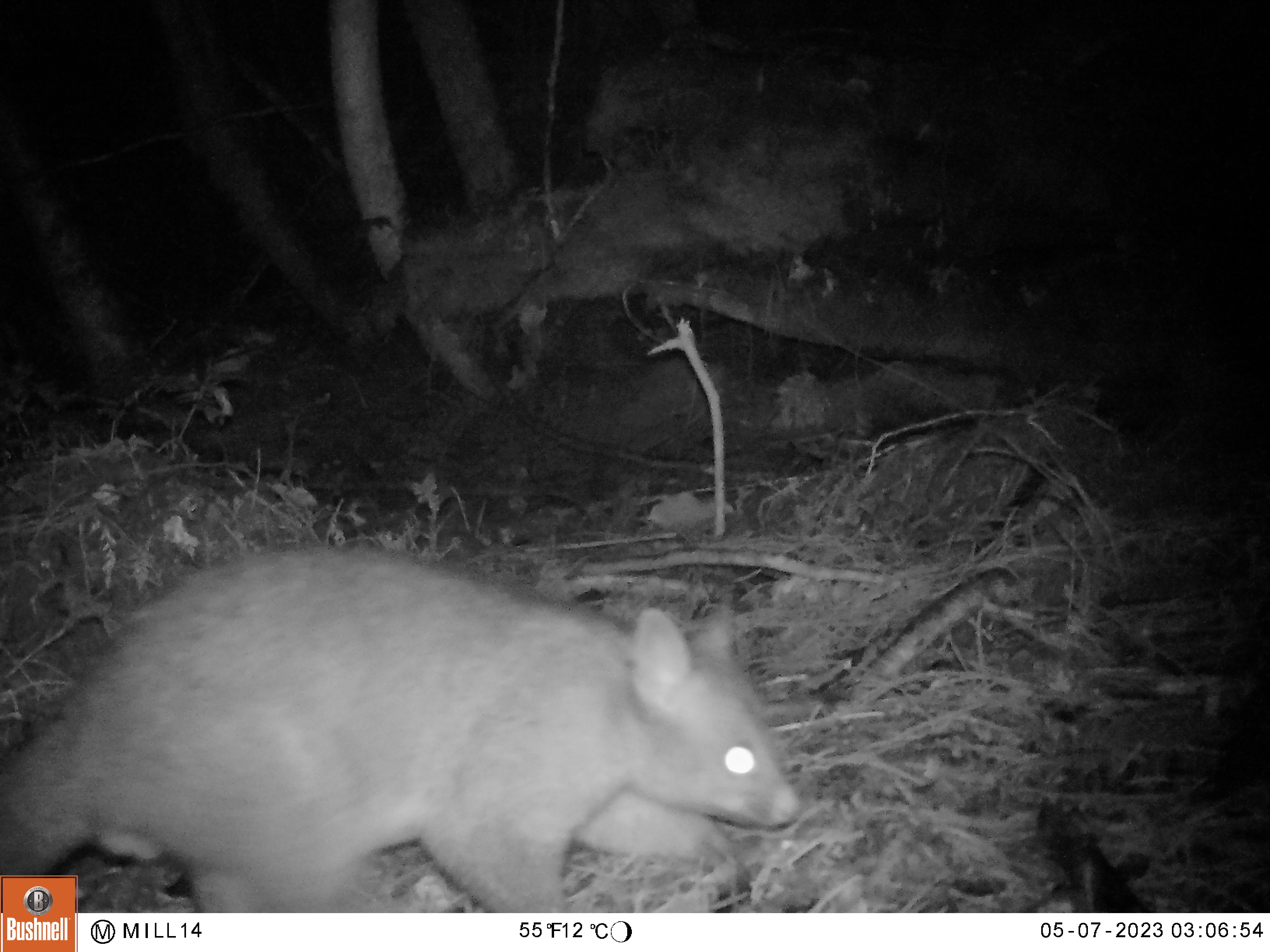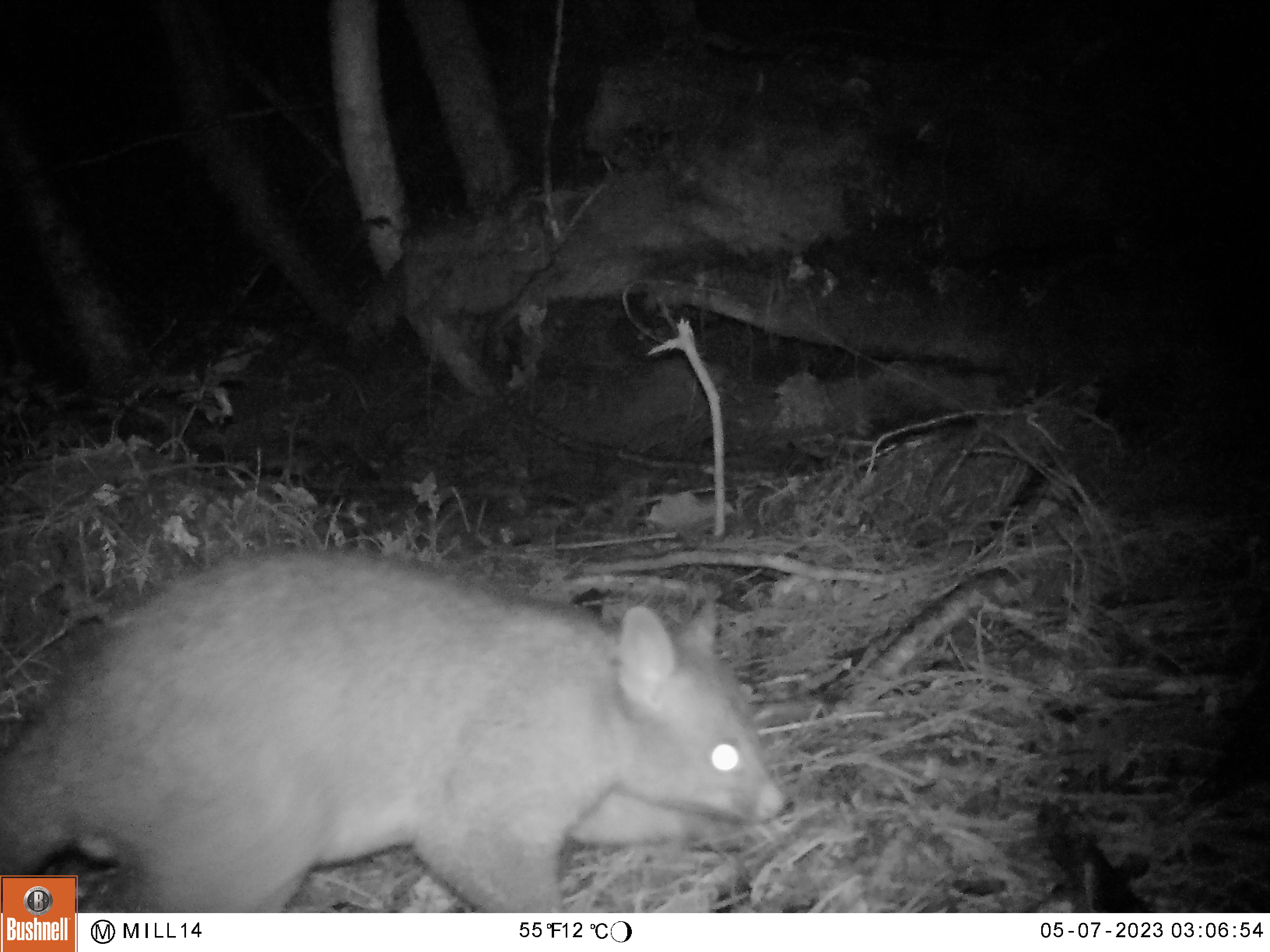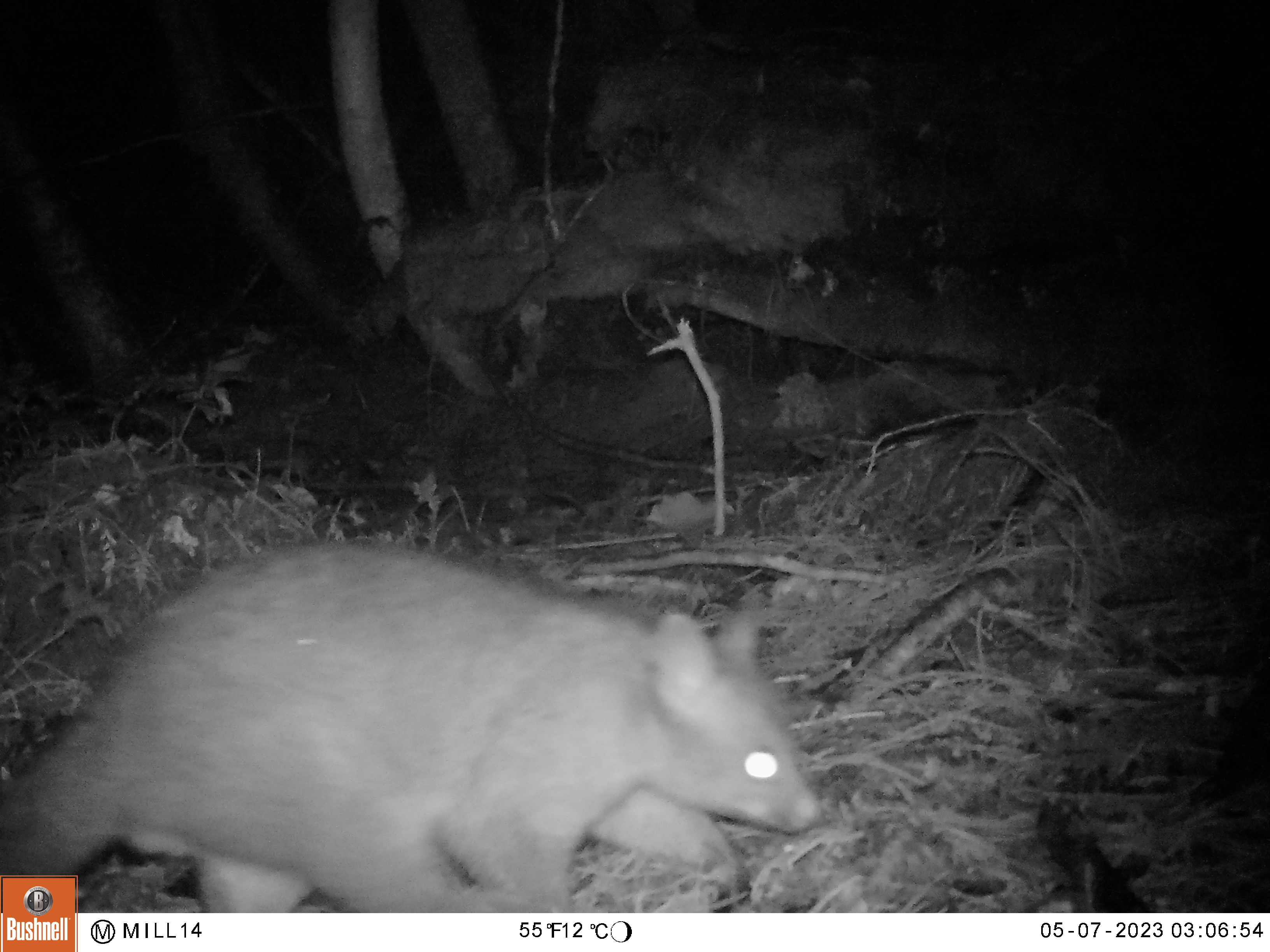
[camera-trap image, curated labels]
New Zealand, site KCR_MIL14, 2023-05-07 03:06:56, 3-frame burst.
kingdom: Animalia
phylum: Chordata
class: Mammalia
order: Diprotodontia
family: Phalangeridae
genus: Trichosurus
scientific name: Trichosurus vulpecula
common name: common brushtail possum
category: possum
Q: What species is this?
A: Possum (common brushtail possum) (Trichosurus vulpecula).